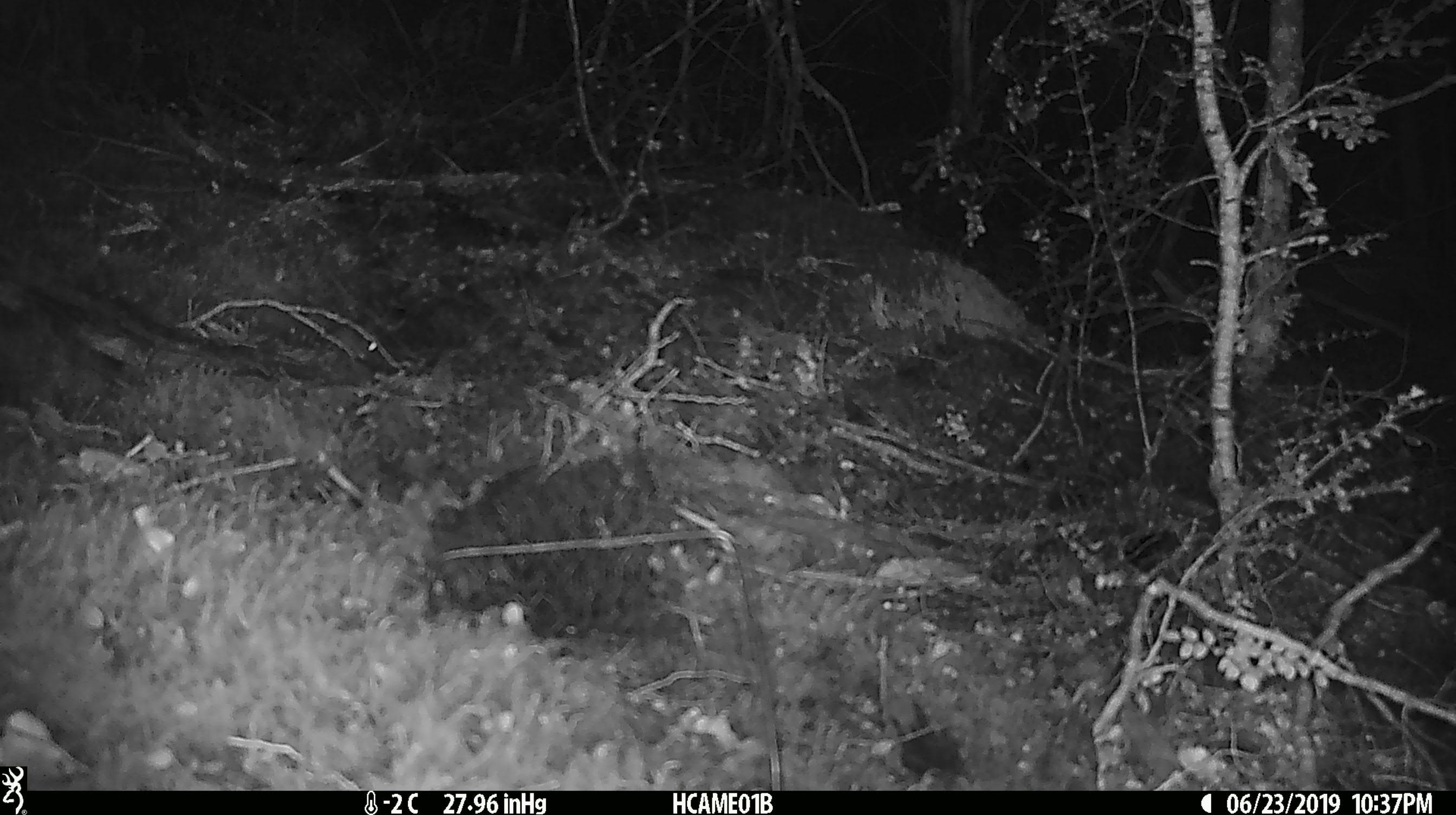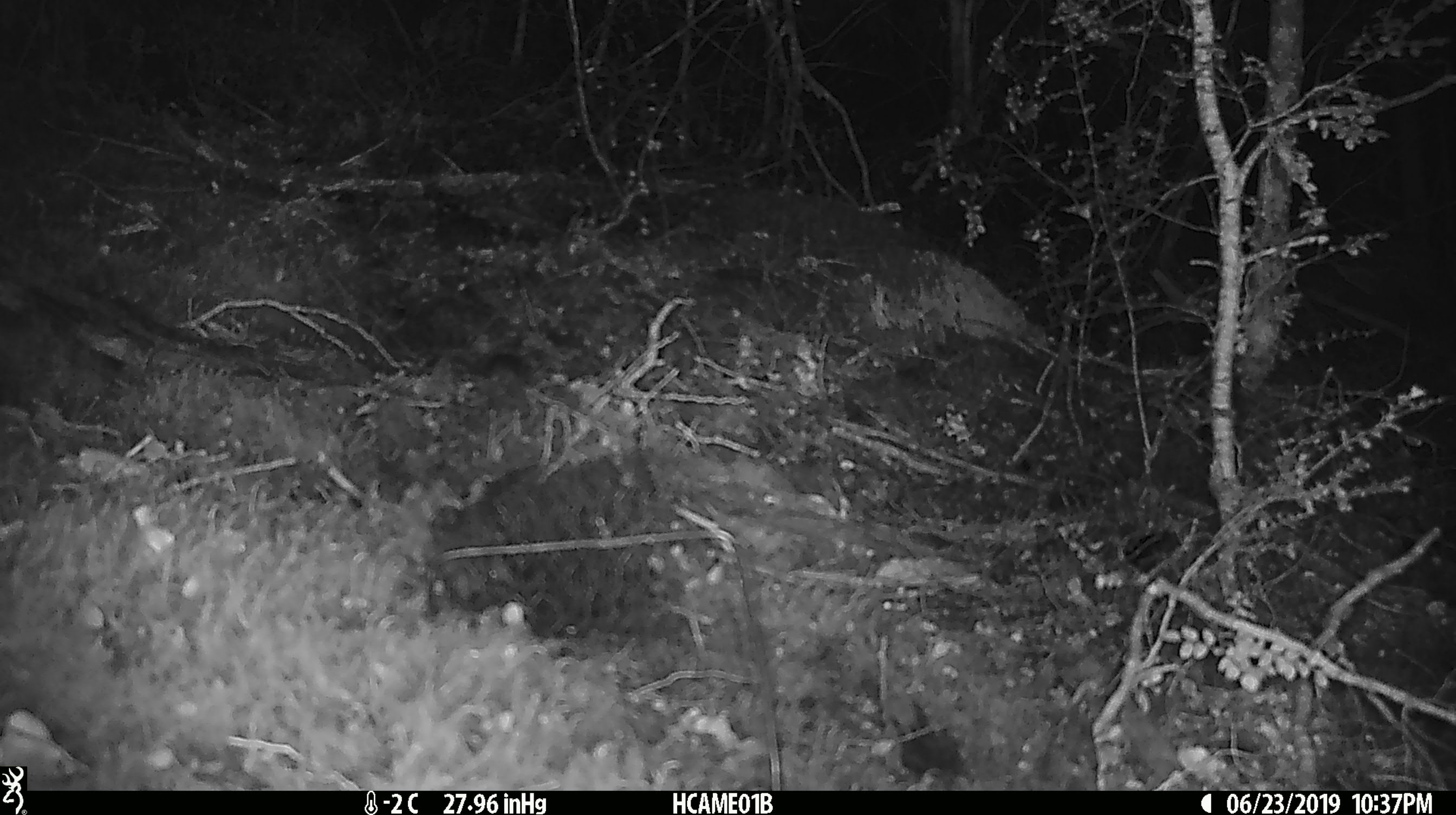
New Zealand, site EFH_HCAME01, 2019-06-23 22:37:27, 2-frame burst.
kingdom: Animalia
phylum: Chordata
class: Mammalia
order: Rodentia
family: Muridae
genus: Mus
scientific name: Mus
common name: mouse